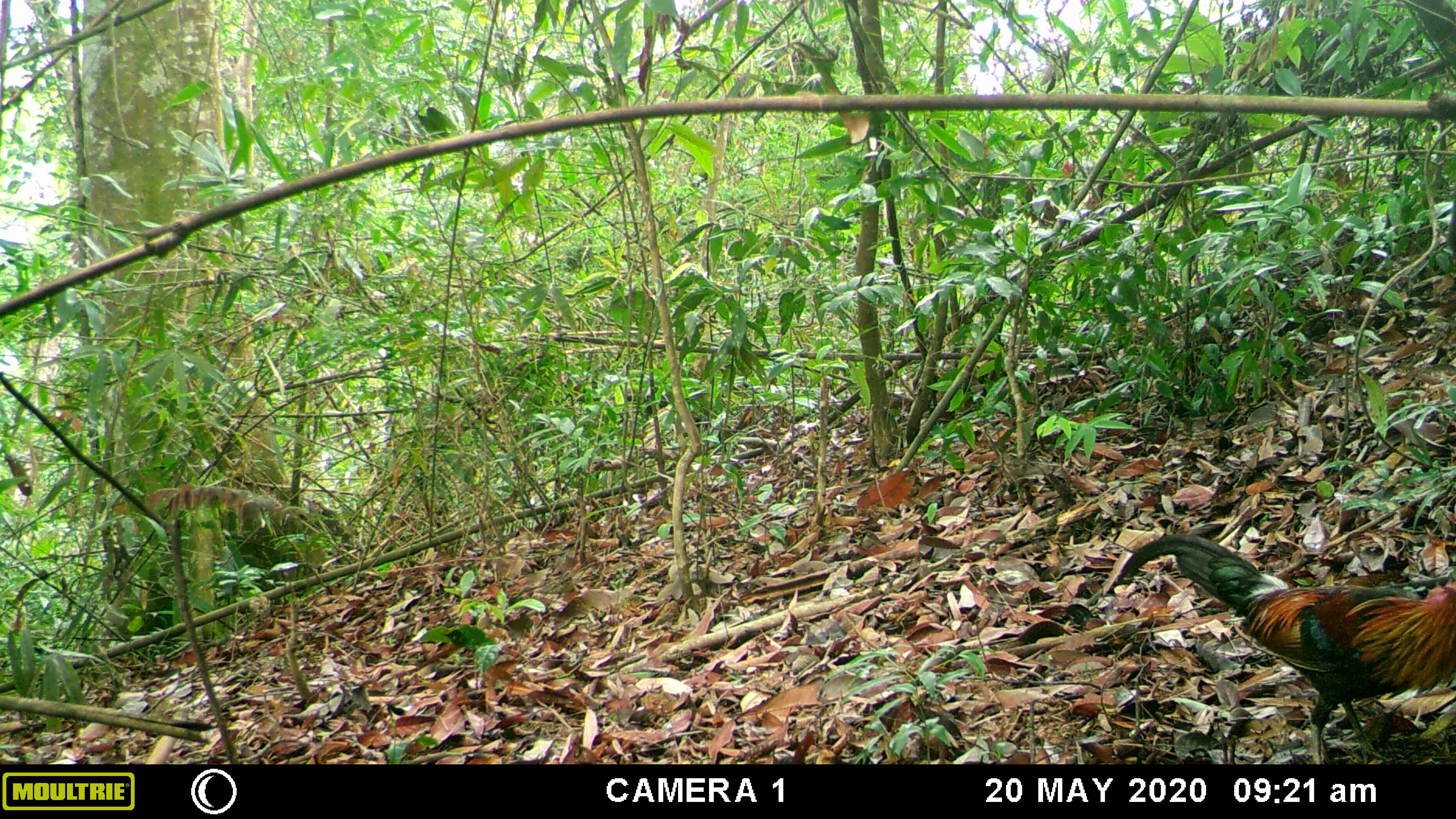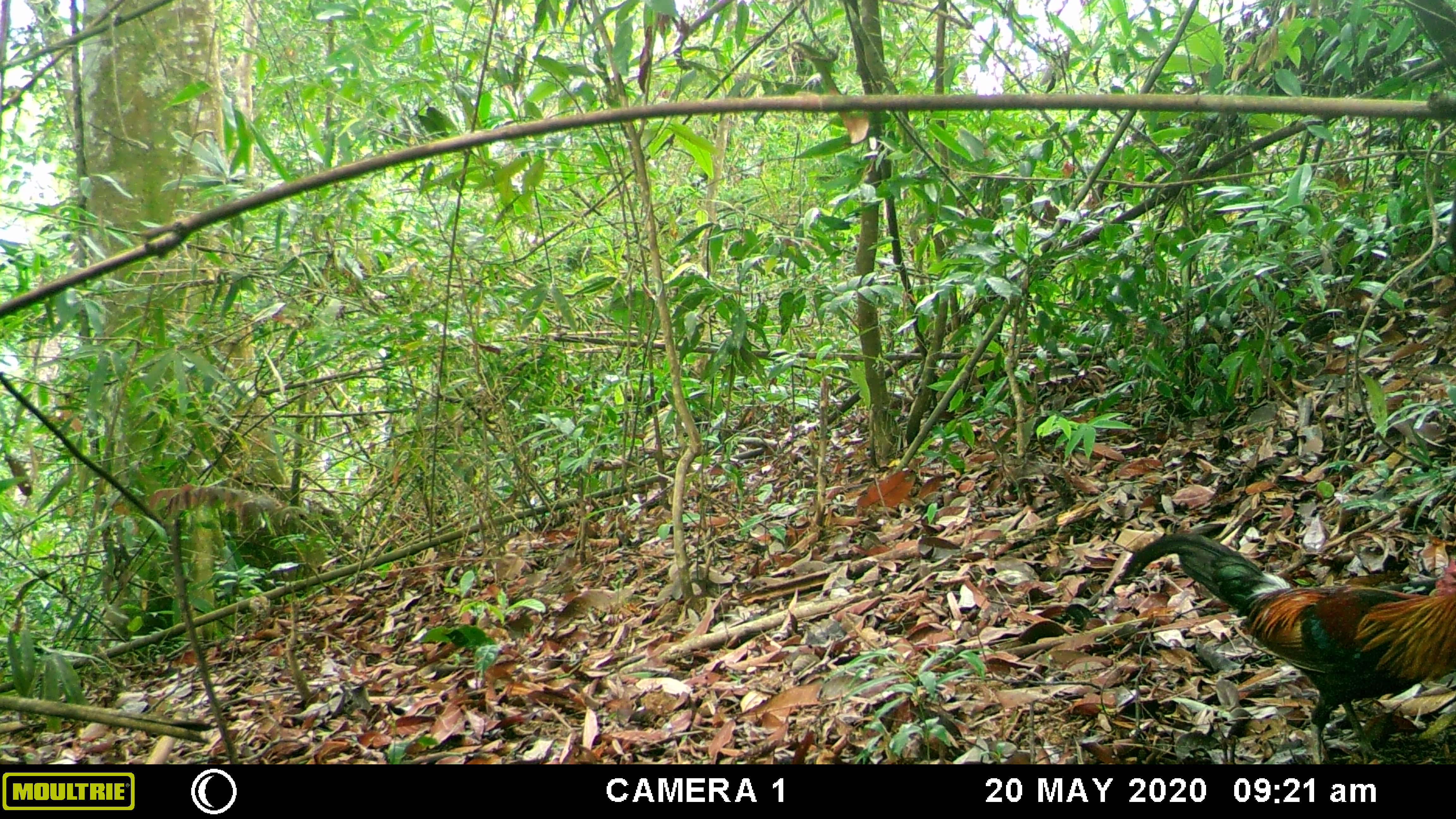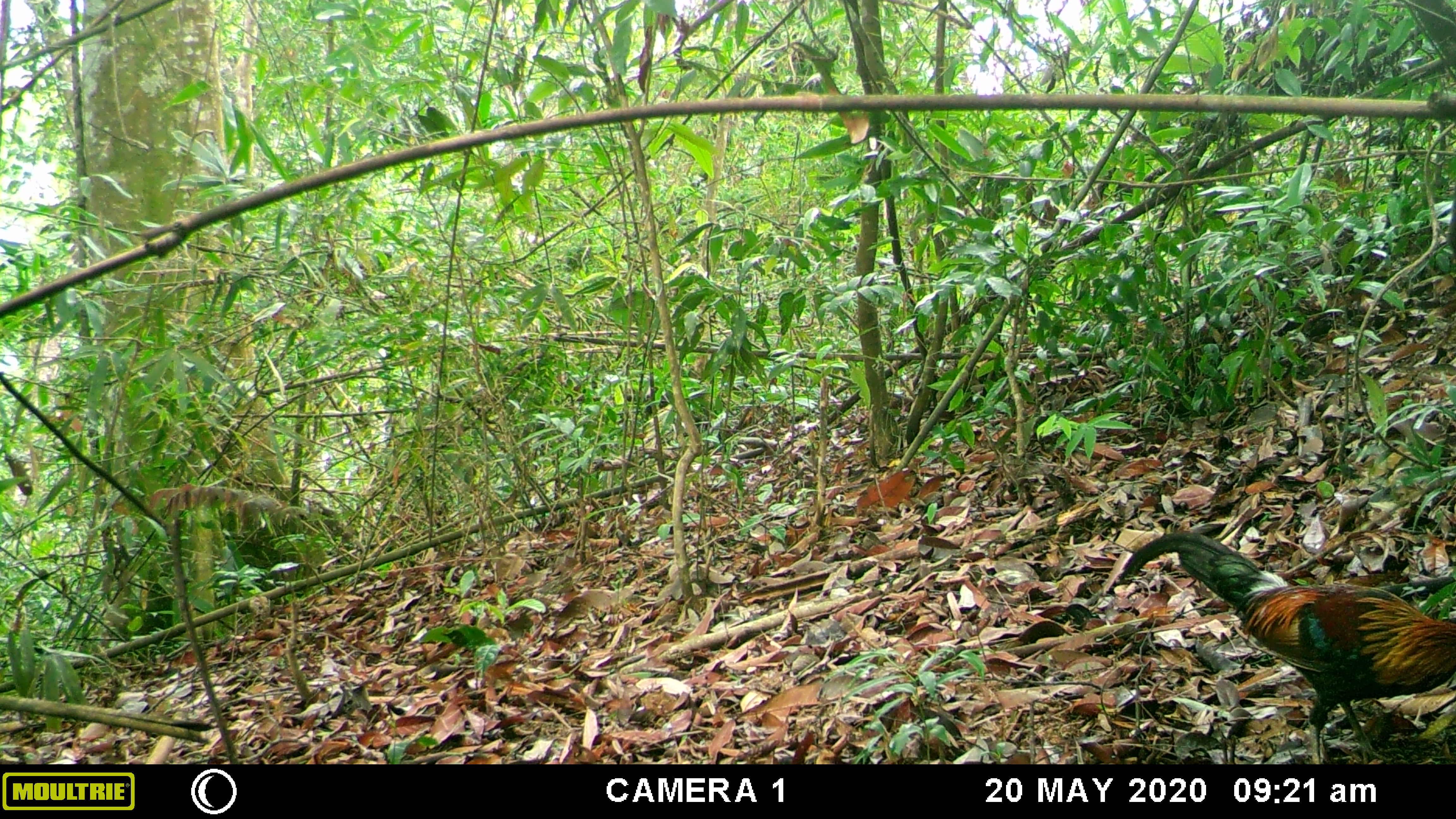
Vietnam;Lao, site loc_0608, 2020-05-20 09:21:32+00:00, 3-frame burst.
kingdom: Animalia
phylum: Chordata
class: Aves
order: Galliformes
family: Phasianidae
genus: Gallus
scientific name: Gallus gallus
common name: red junglefowl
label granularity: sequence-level